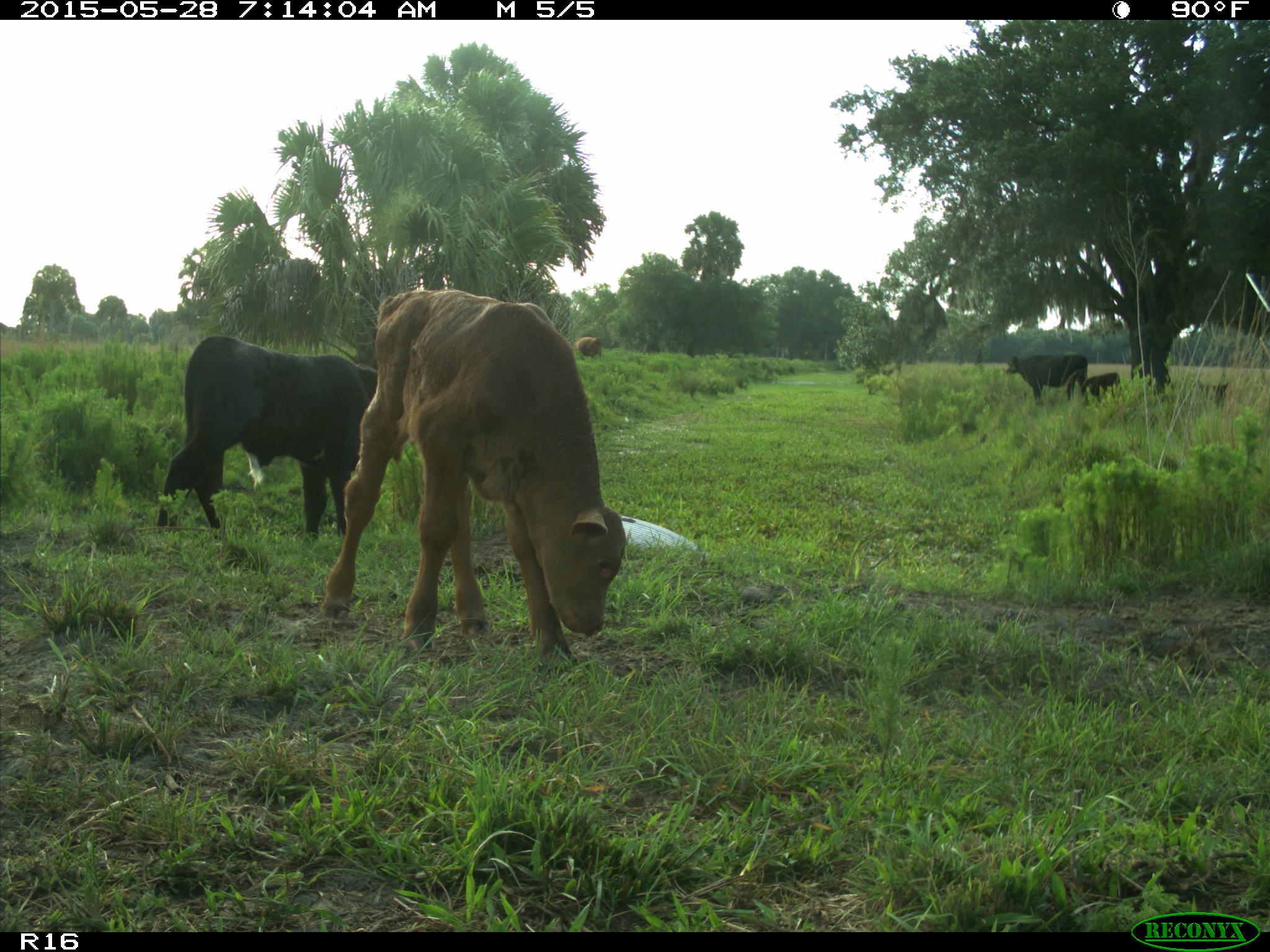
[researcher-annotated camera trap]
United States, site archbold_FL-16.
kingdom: Animalia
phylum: Chordata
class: Mammalia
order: Artiodactyla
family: Bovidae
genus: Bos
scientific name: Bos taurus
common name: domestic cow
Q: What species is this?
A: Bos taurus (domestic cow).